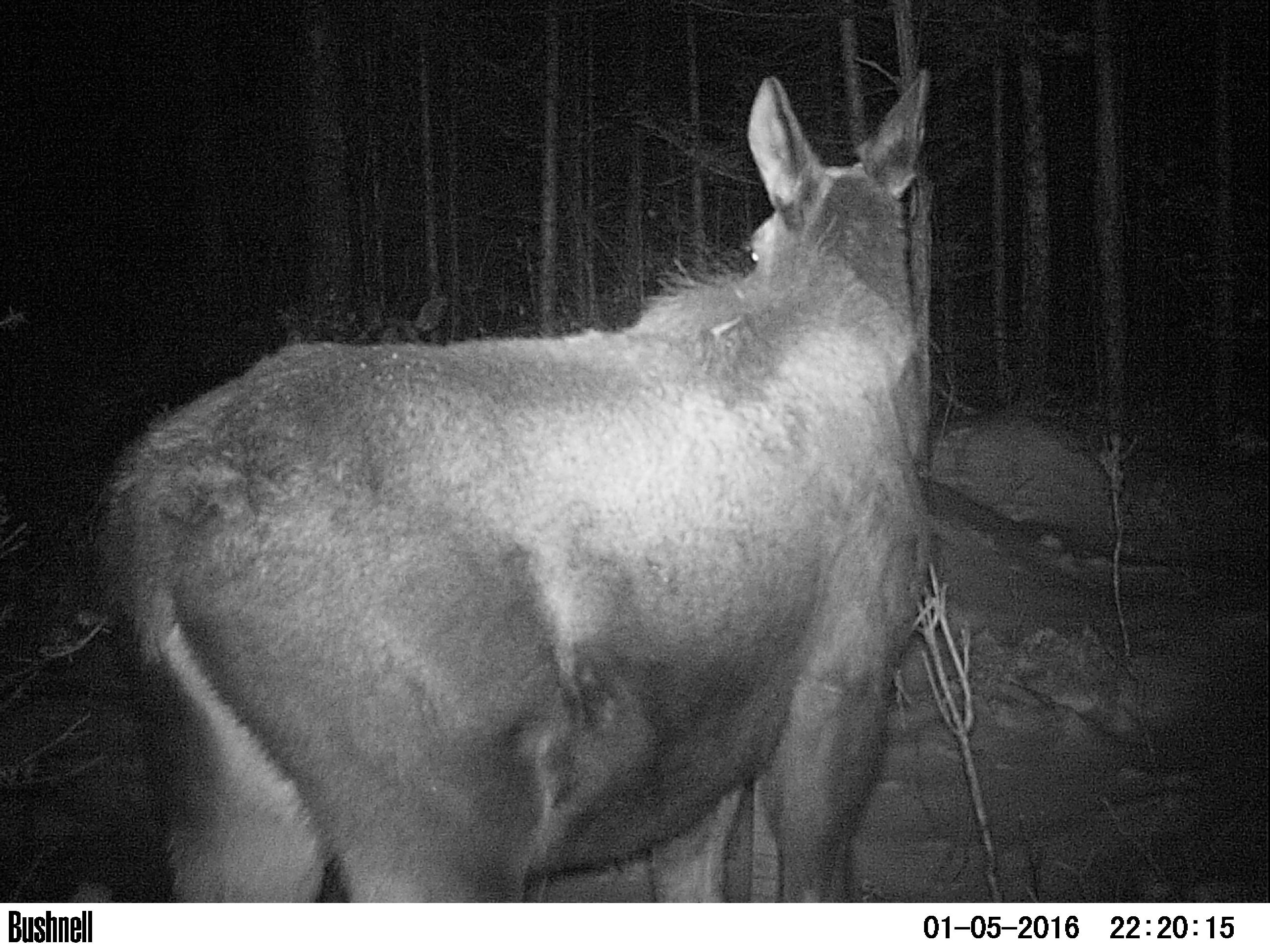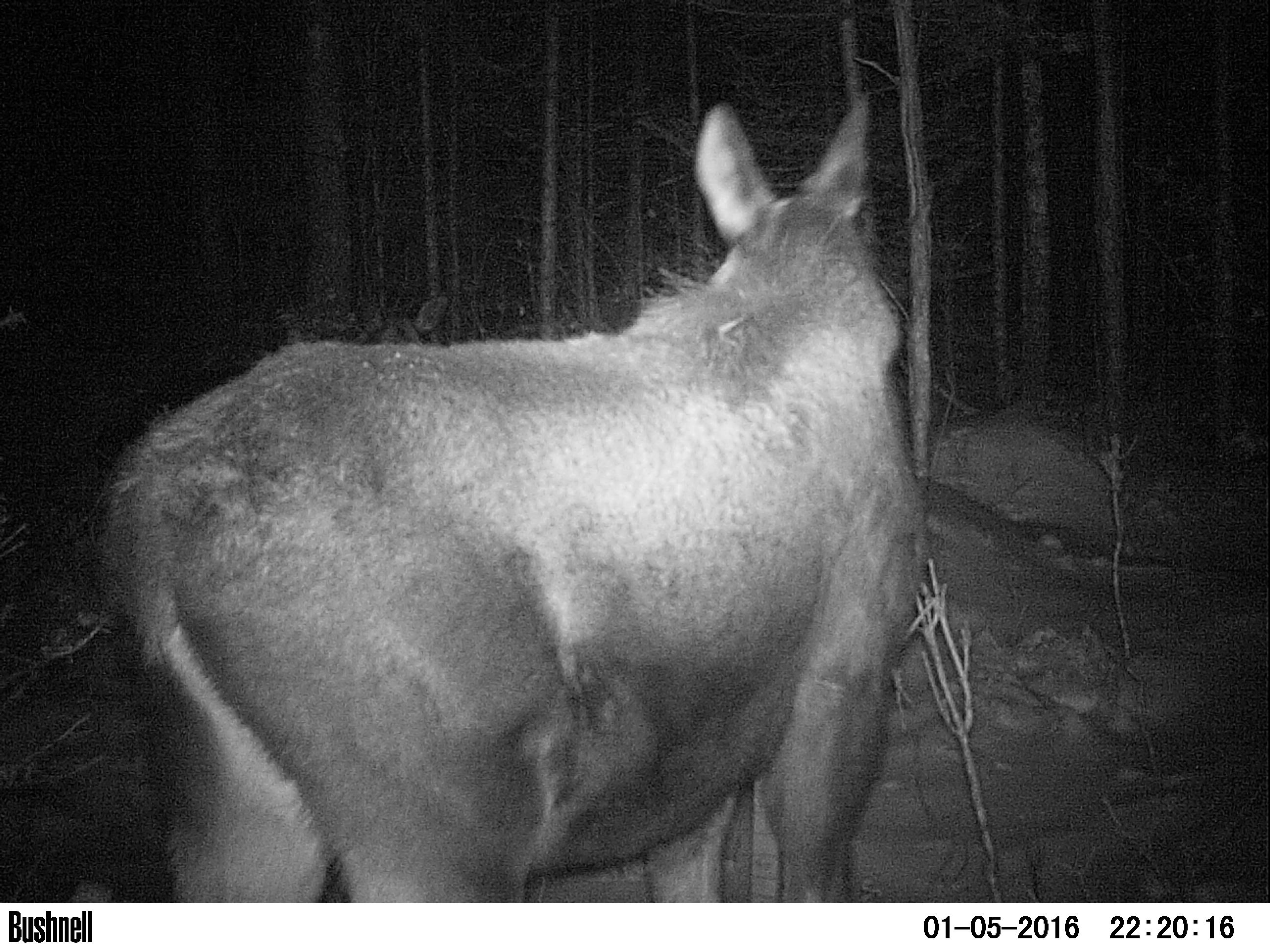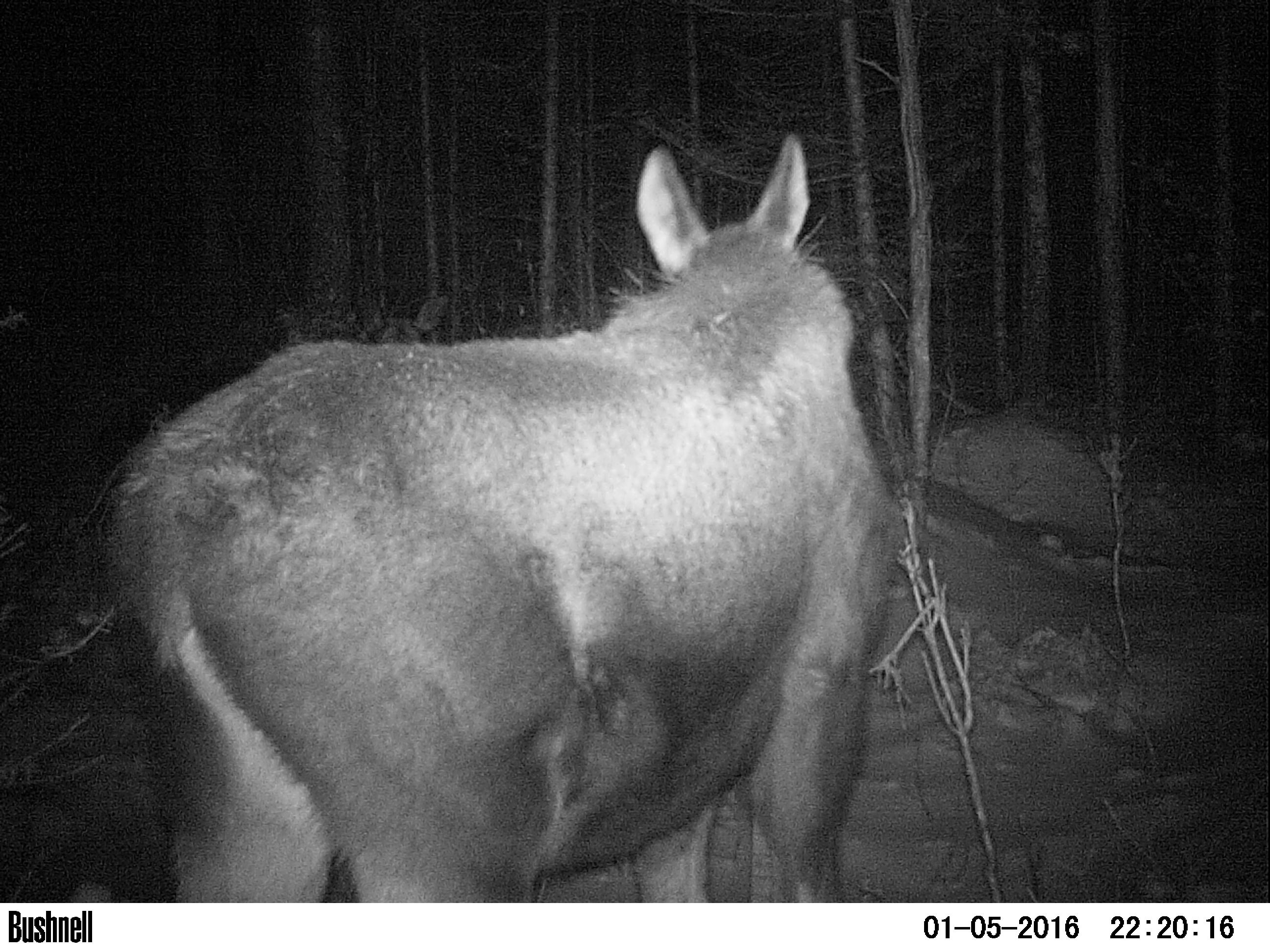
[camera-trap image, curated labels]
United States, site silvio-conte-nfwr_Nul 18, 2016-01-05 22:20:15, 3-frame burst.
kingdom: Animalia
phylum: Chordata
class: Mammalia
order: Artiodactyla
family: Cervidae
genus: Alces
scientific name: Alces alces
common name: moose